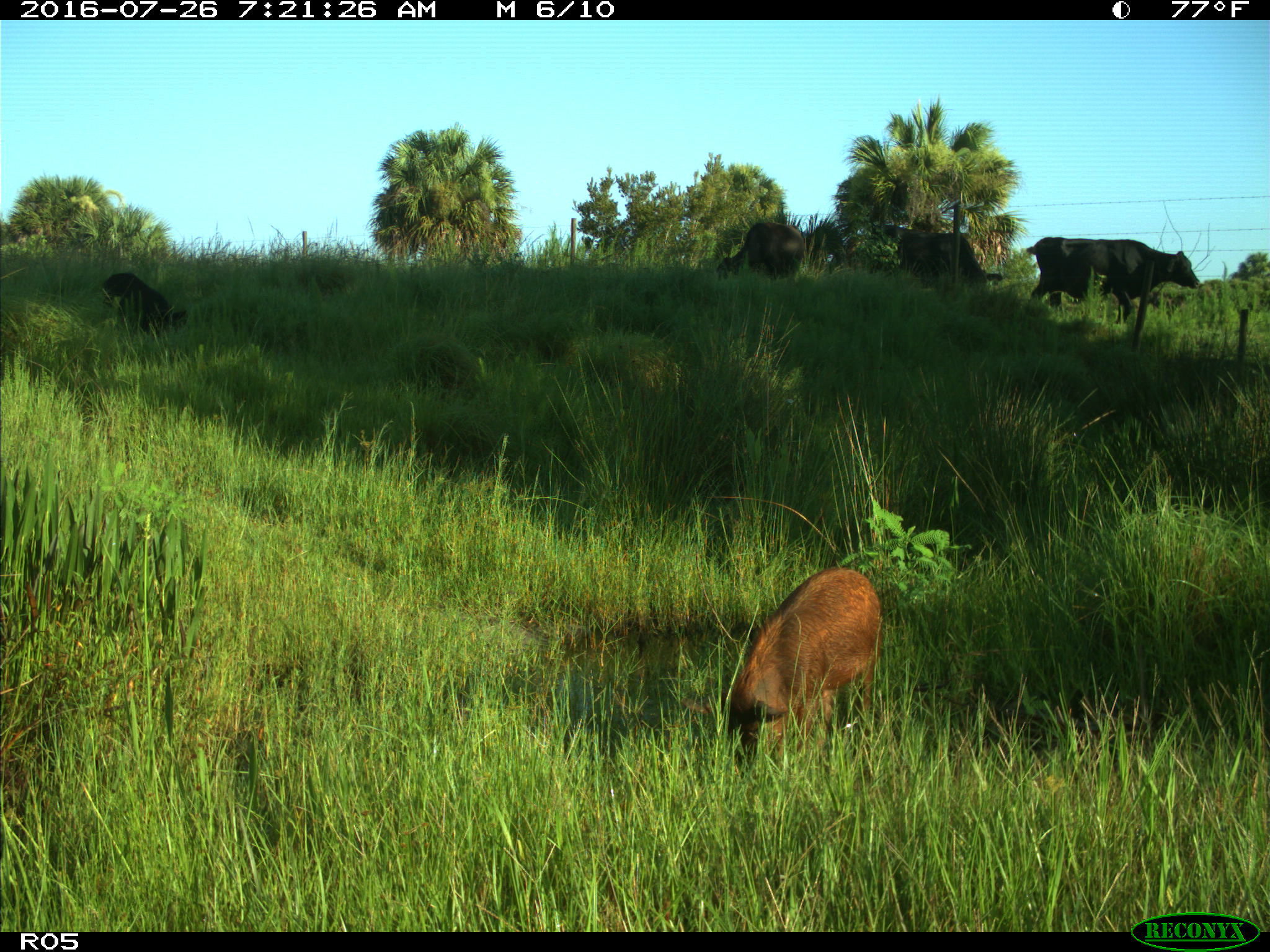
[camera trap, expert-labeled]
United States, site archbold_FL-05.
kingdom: Animalia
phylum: Chordata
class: Mammalia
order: Artiodactyla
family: Suidae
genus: Sus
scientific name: Sus scrofa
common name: wild boar